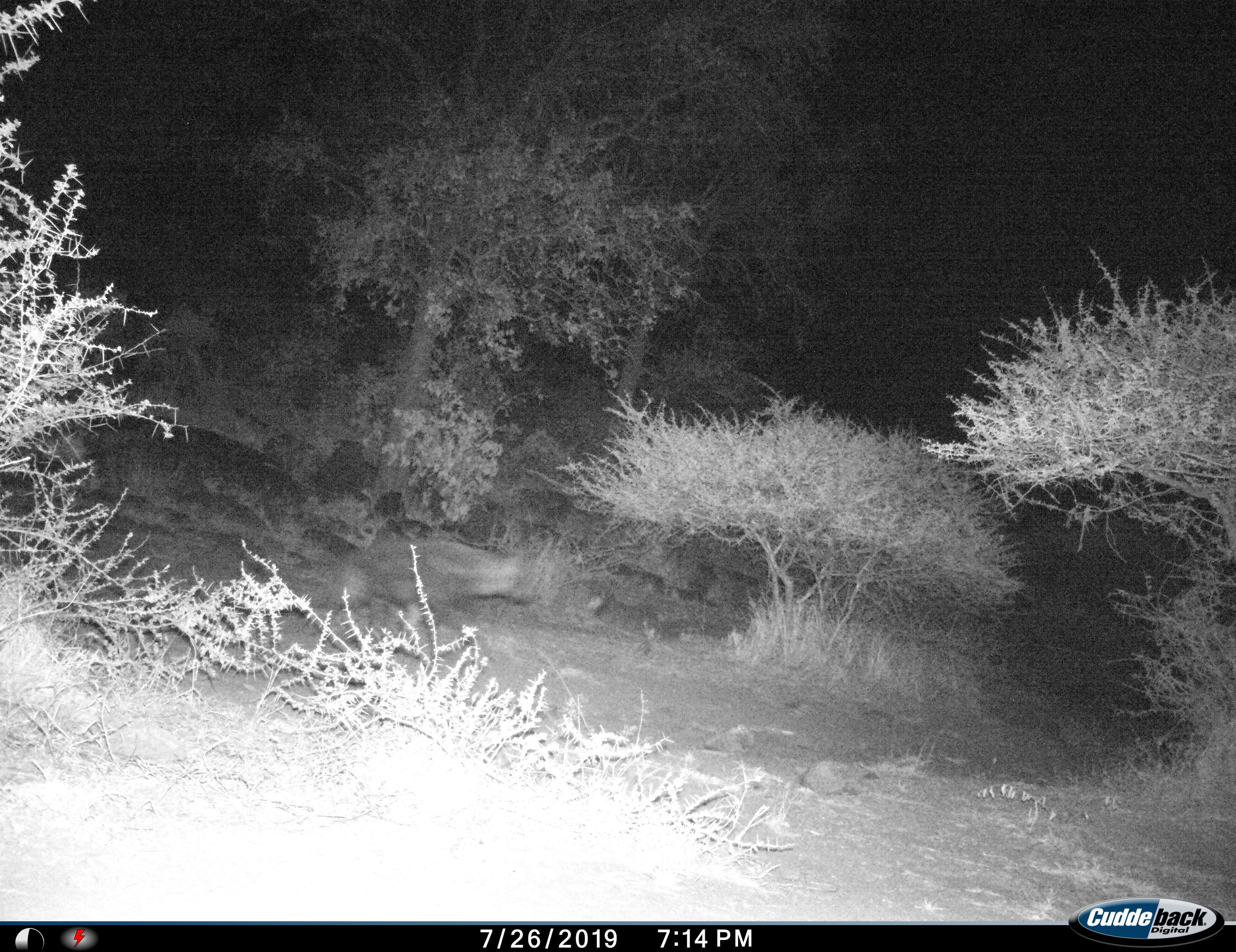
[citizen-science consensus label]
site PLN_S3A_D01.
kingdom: Animalia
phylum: Chordata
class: Mammalia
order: Carnivora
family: Hyaenidae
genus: Parahyaena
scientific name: Parahyaena brunnea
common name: brown hyena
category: hyenabrown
Hyenabrown (brown hyena) (Parahyaena brunnea), count 1. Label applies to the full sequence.